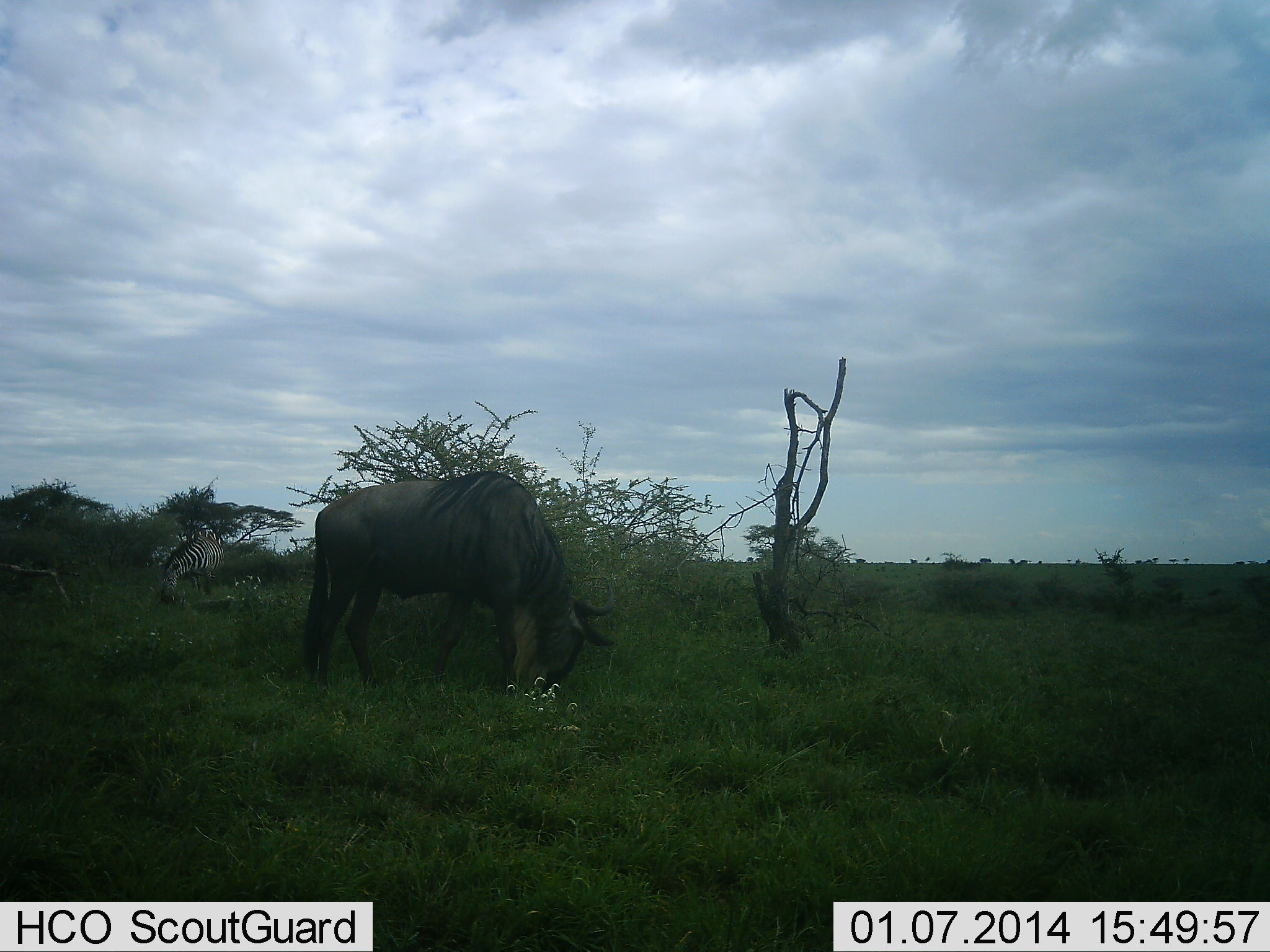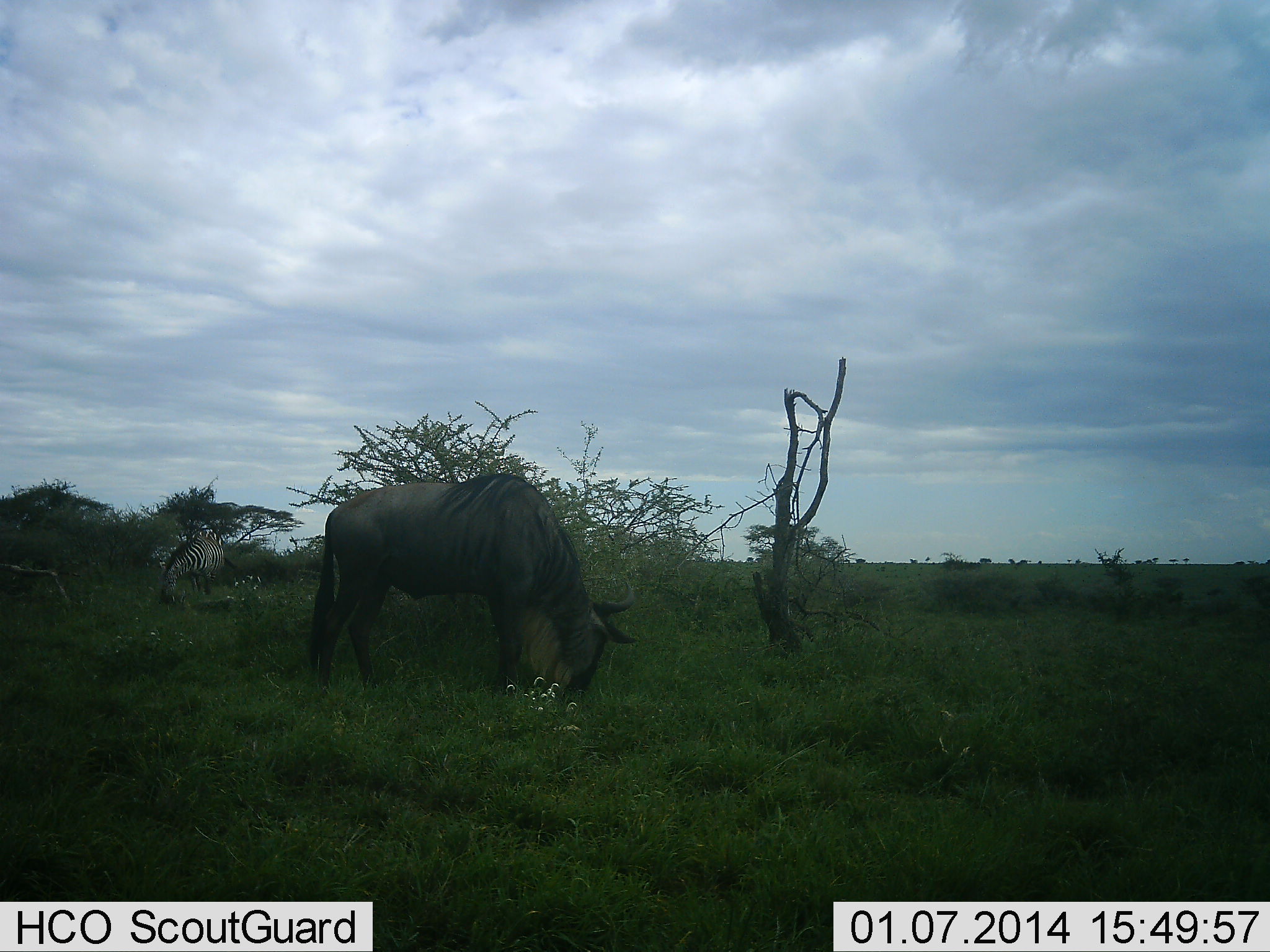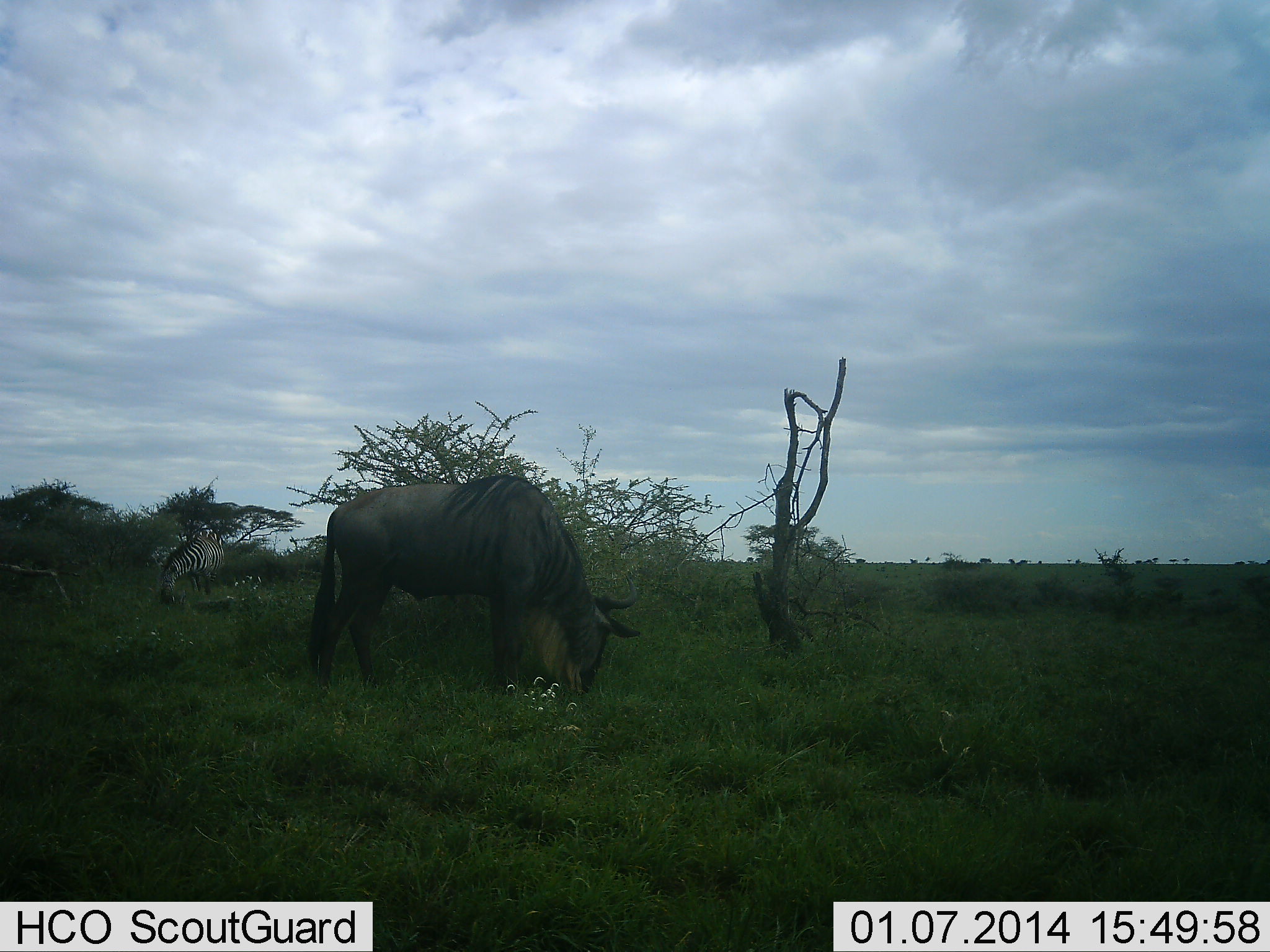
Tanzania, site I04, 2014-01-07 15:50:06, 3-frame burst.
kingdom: Animalia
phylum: Chordata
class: Mammalia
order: Artiodactyla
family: Bovidae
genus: Connochaetes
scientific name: Connochaetes taurinus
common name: blue wildebeest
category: wildebeest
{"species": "wildebeest (blue wildebeest) (Connochaetes taurinus)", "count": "1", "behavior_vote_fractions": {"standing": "18%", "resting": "0%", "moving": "0%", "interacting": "0%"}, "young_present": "0%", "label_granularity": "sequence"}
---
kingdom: Animalia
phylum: Chordata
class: Mammalia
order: Perissodactyla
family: Equidae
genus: Equus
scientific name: Equus quagga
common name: plains zebra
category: zebra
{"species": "zebra (plains zebra) (Equus quagga)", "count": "1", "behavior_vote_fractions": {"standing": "10%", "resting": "0%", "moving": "10%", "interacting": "0%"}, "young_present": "0%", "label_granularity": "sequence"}